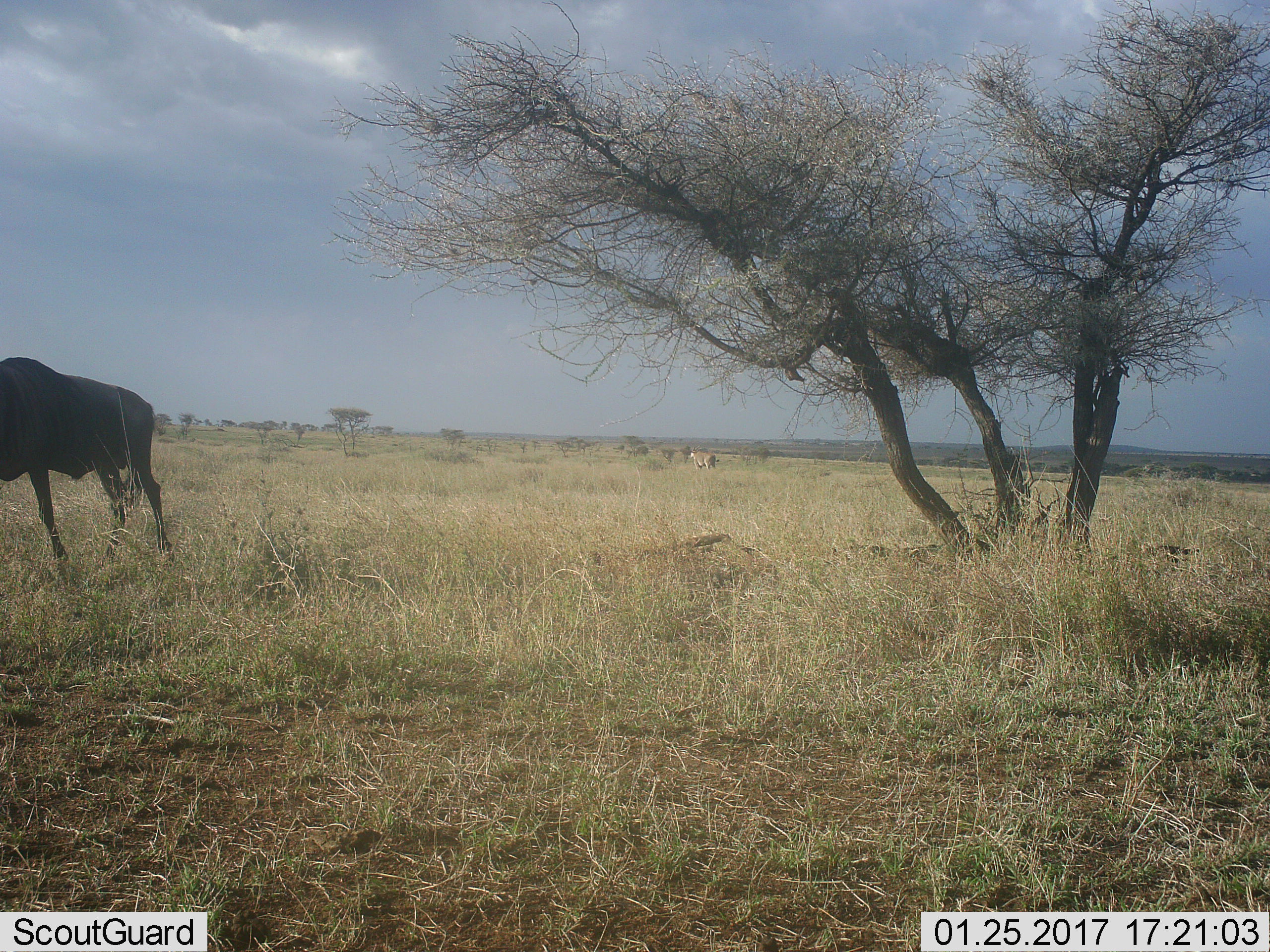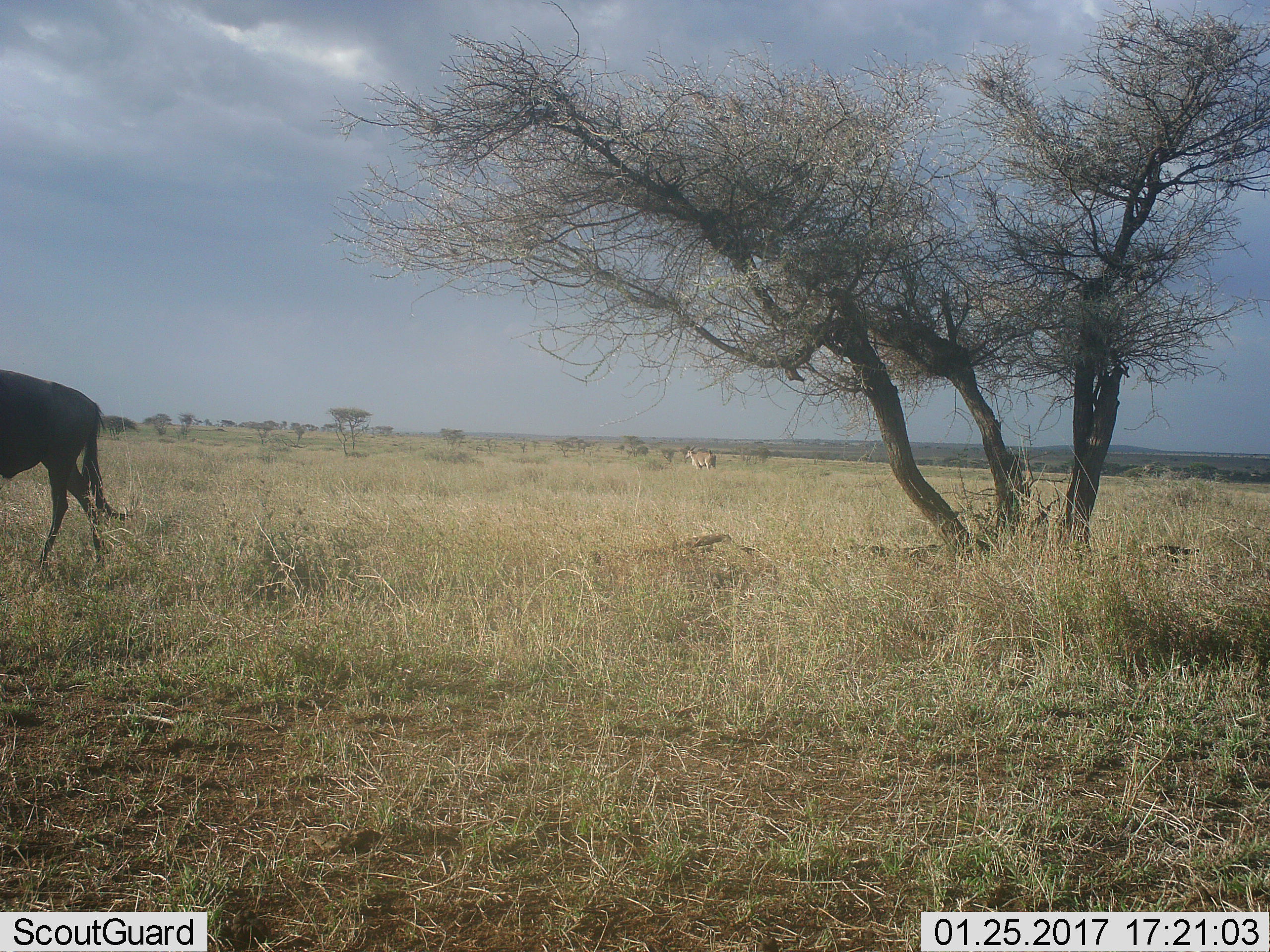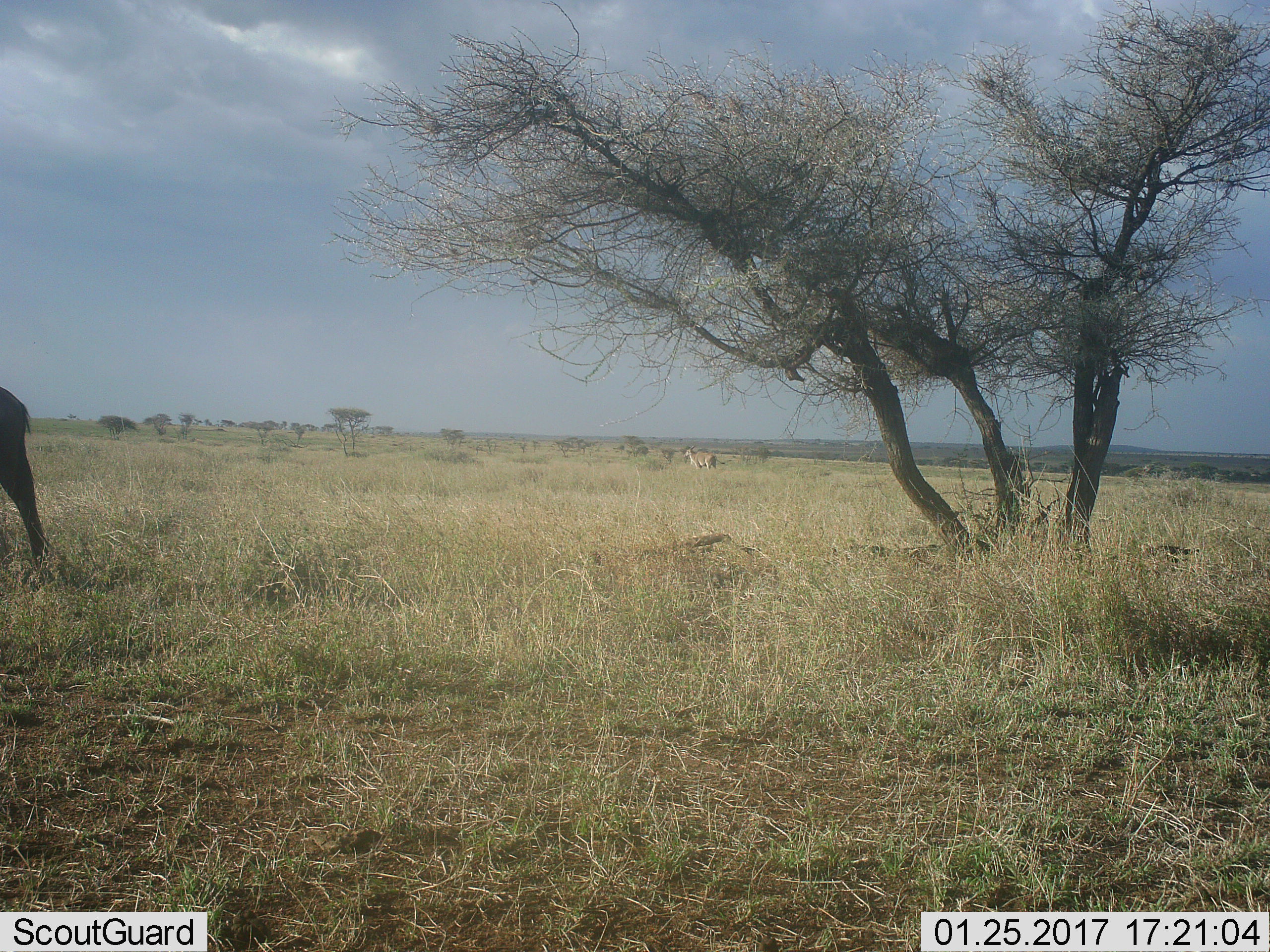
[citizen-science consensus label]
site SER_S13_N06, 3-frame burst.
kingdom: Animalia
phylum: Chordata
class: Mammalia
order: Artiodactyla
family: Bovidae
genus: Connochaetes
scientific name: Connochaetes taurinus taurinus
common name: blue wildebeest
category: wildebeestblue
Wildebeestblue (blue wildebeest) (Connochaetes taurinus taurinus), count 1. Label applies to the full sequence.